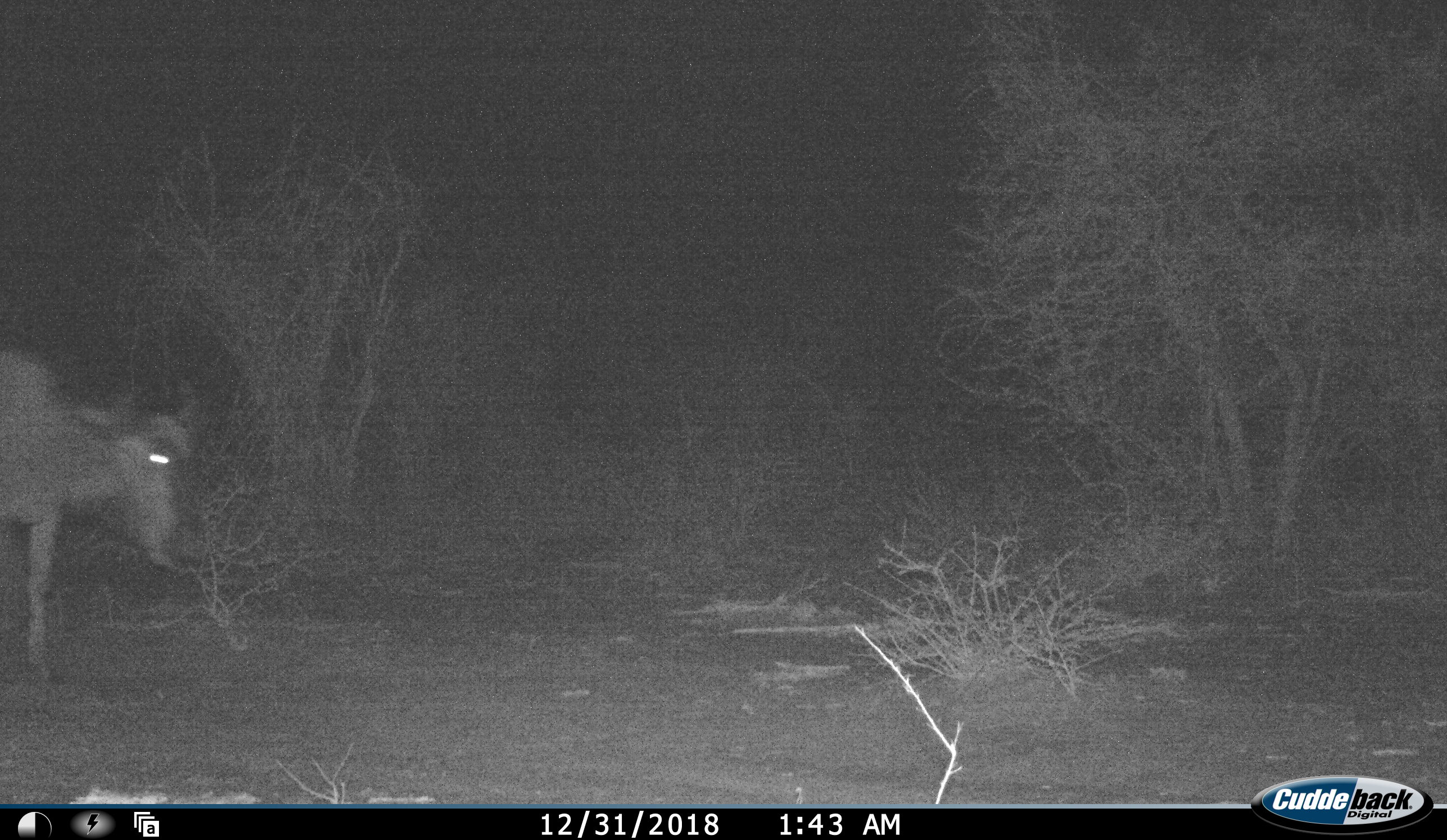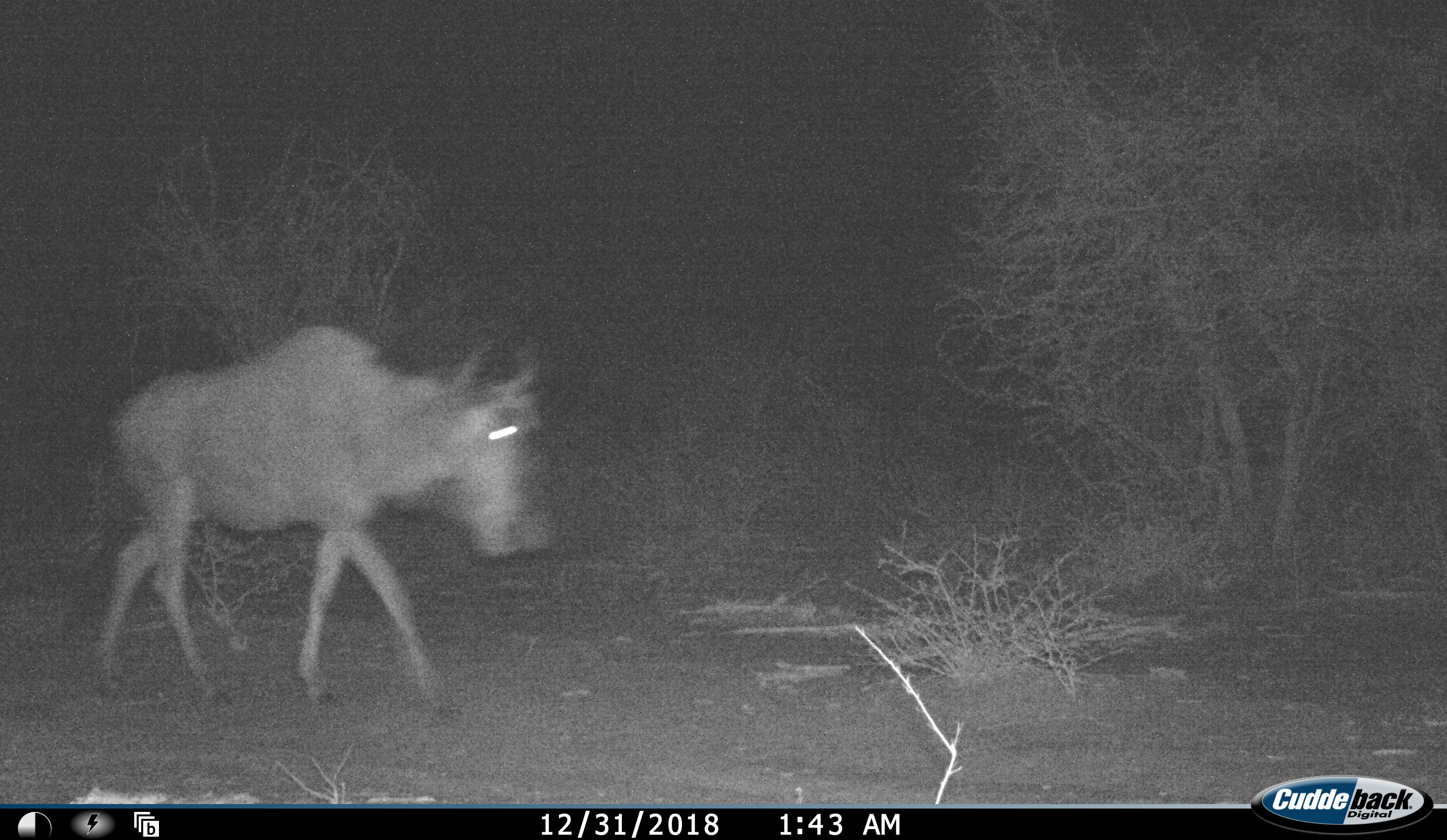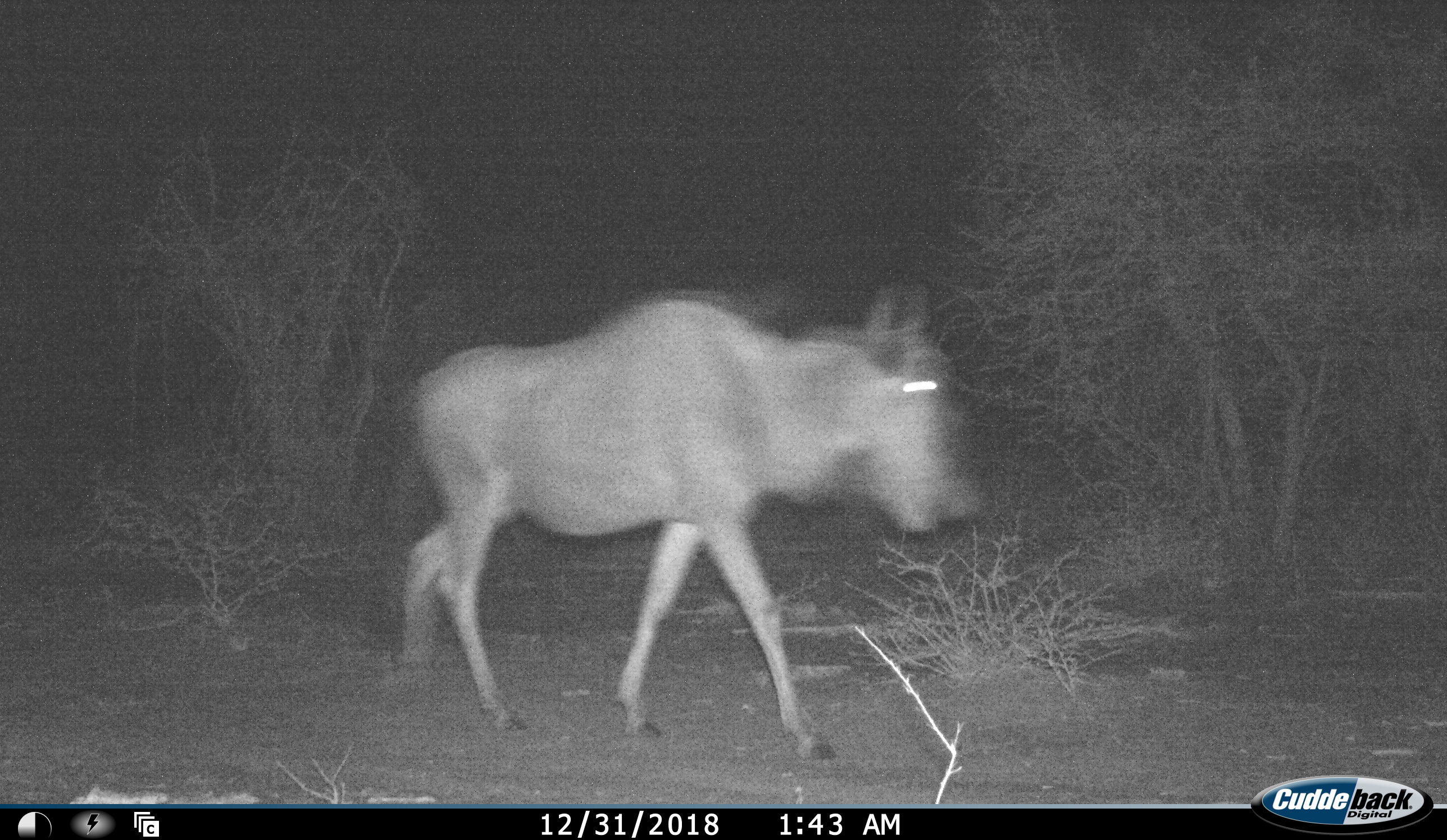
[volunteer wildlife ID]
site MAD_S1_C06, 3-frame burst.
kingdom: Animalia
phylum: Chordata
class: Mammalia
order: Artiodactyla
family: Bovidae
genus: Connochaetes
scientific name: Connochaetes taurinus taurinus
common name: blue wildebeest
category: wildebeestblue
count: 1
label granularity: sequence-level